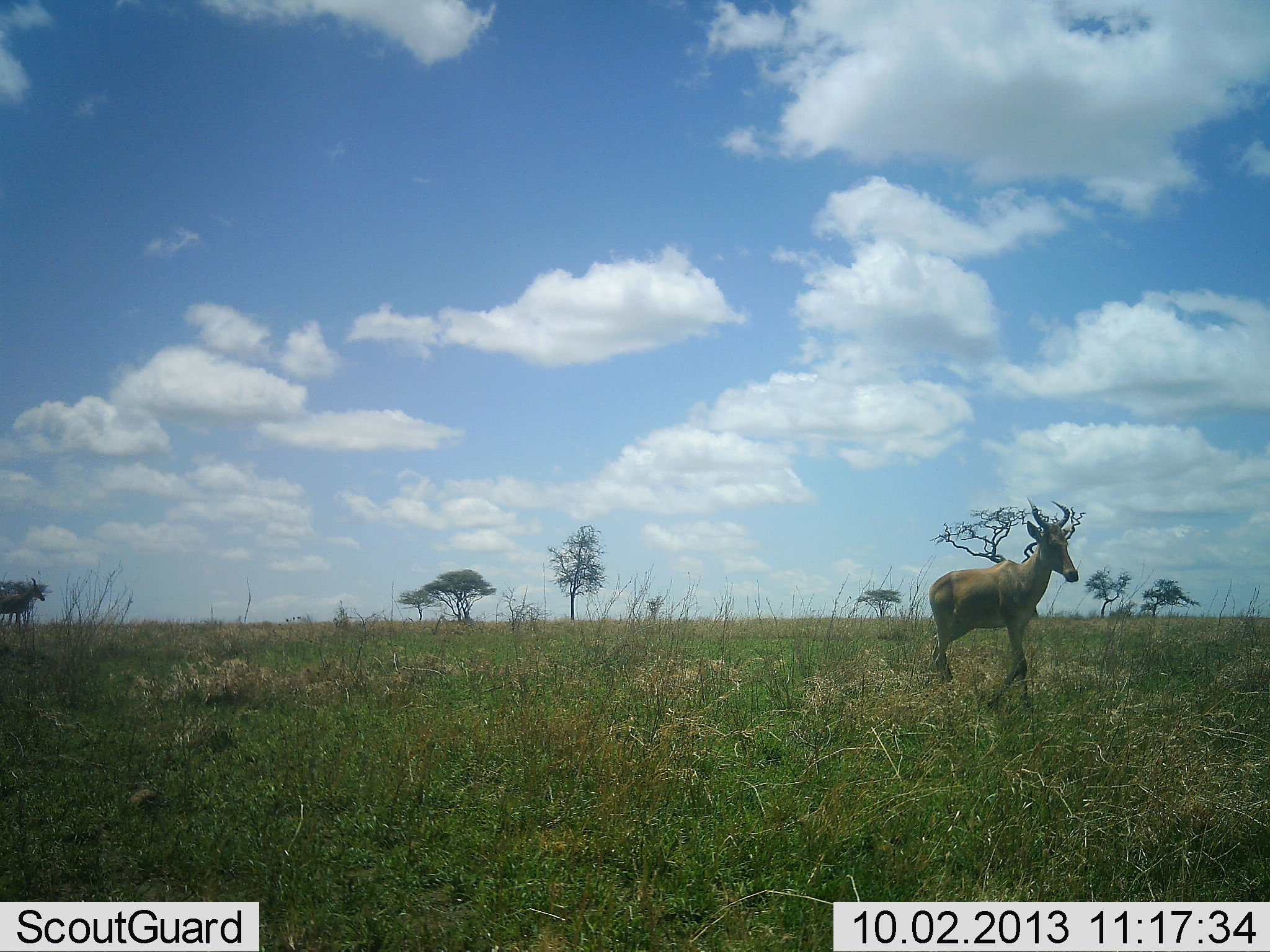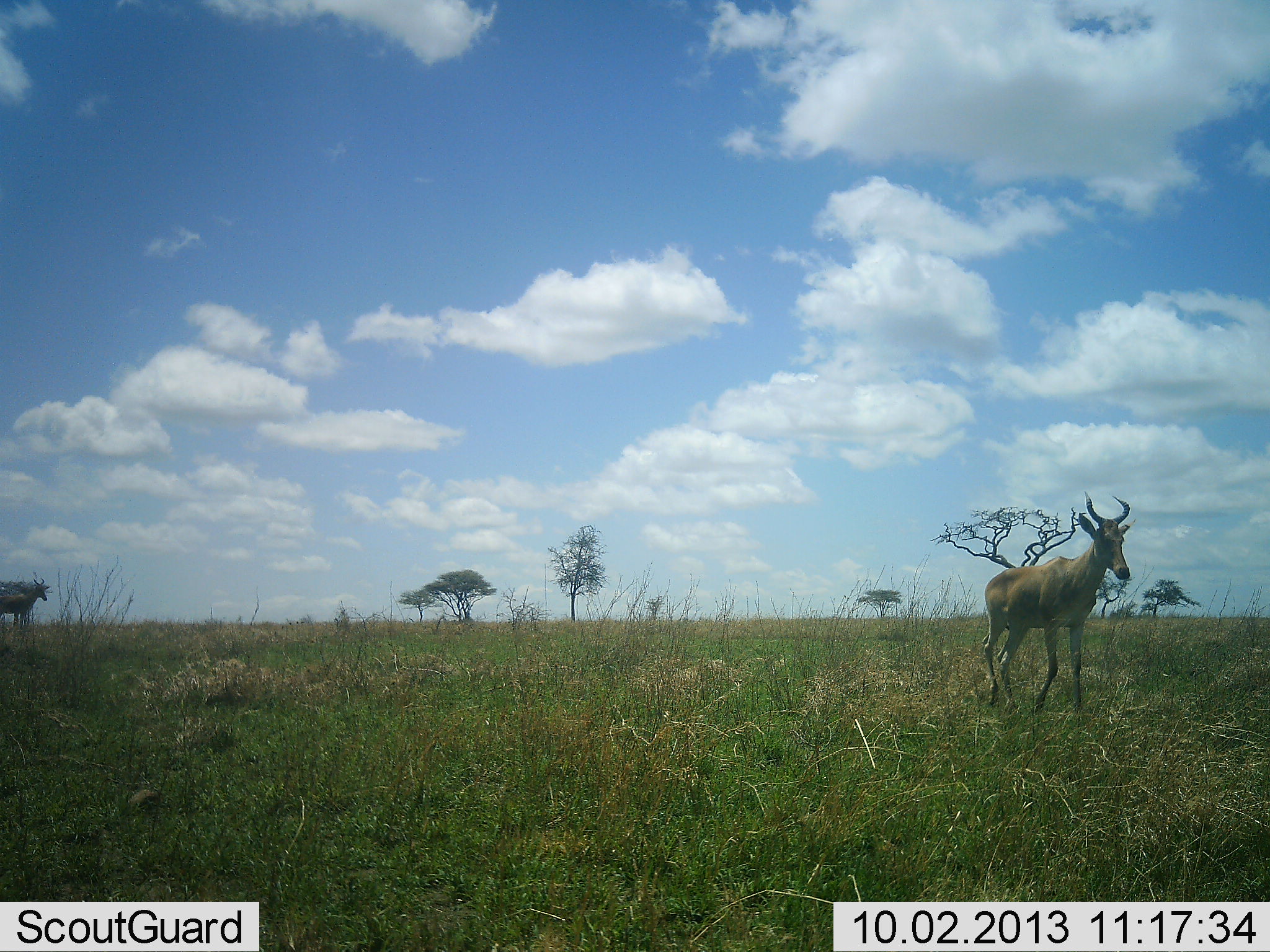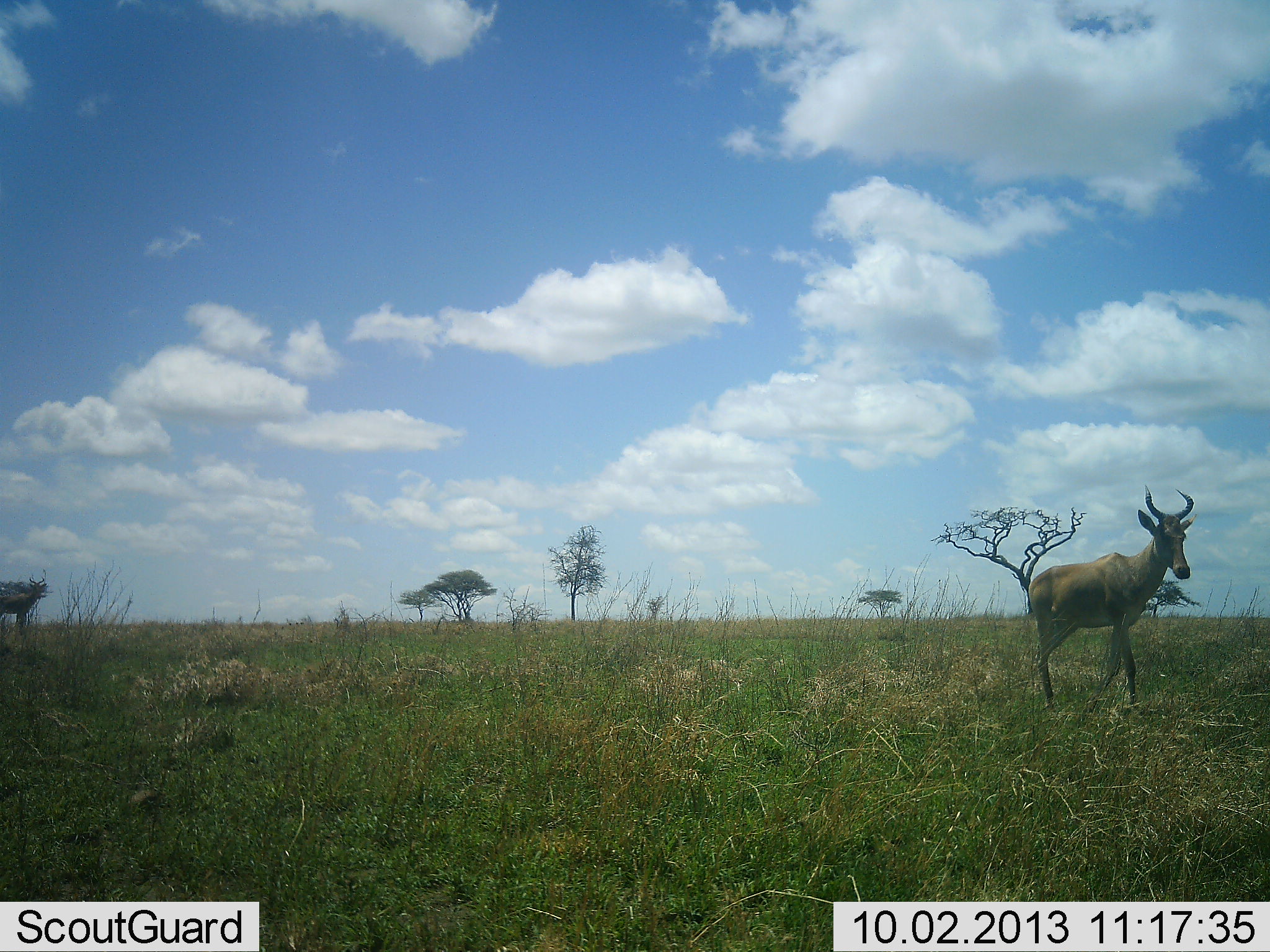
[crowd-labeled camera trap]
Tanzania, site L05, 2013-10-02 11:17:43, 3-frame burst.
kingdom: Animalia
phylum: Chordata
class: Mammalia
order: Artiodactyla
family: Bovidae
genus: Alcelaphus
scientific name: Alcelaphus buselaphus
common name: hartebeest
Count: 2.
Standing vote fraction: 50%.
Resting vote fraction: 0%.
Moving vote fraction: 92%.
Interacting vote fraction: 0%.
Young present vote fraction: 0%.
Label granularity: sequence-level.